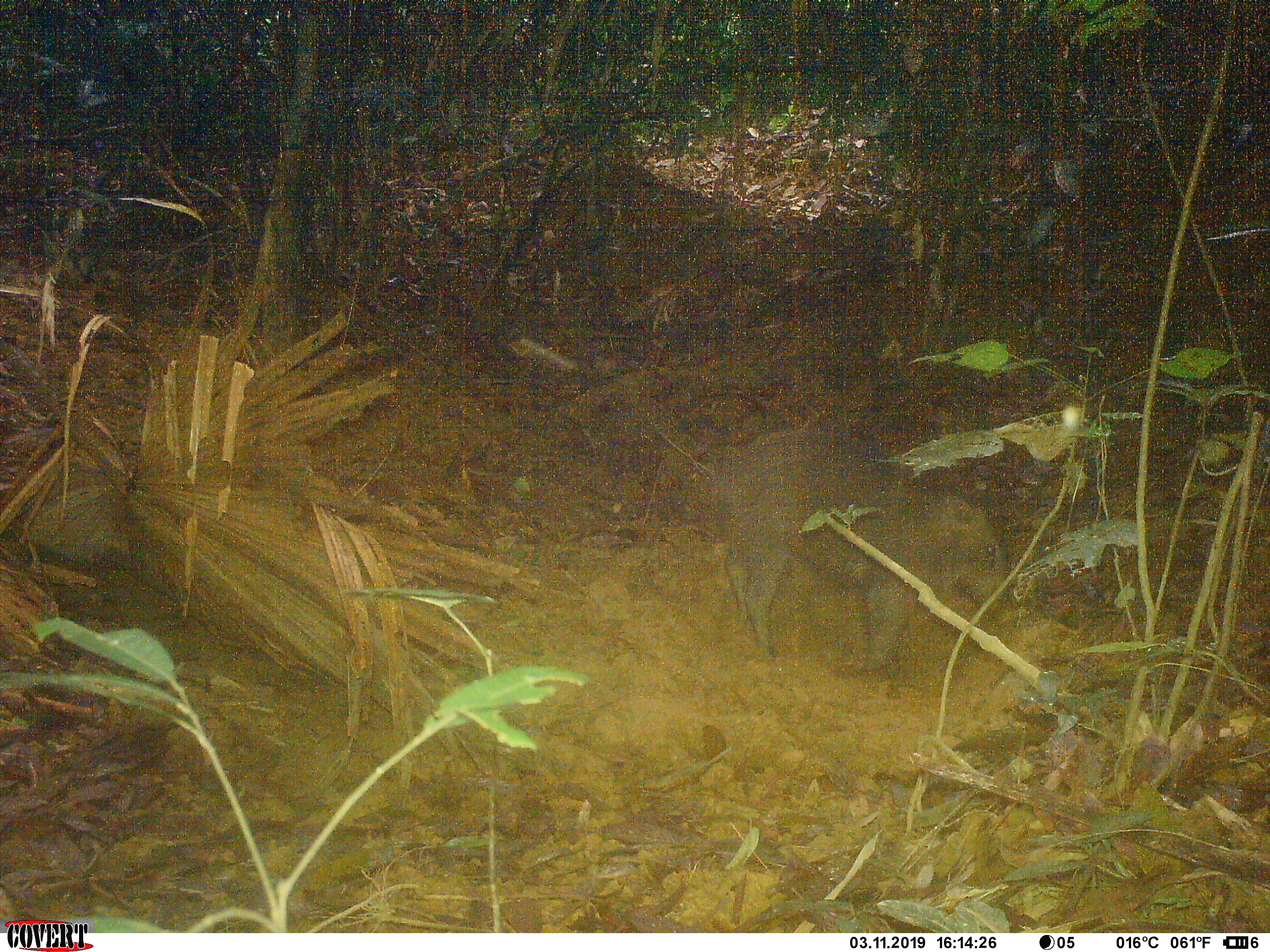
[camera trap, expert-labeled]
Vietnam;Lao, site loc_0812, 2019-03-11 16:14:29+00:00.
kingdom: Animalia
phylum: Chordata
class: Mammalia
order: Artiodactyla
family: Suidae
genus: Sus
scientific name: Sus scrofa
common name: eurasian wild pig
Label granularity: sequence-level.